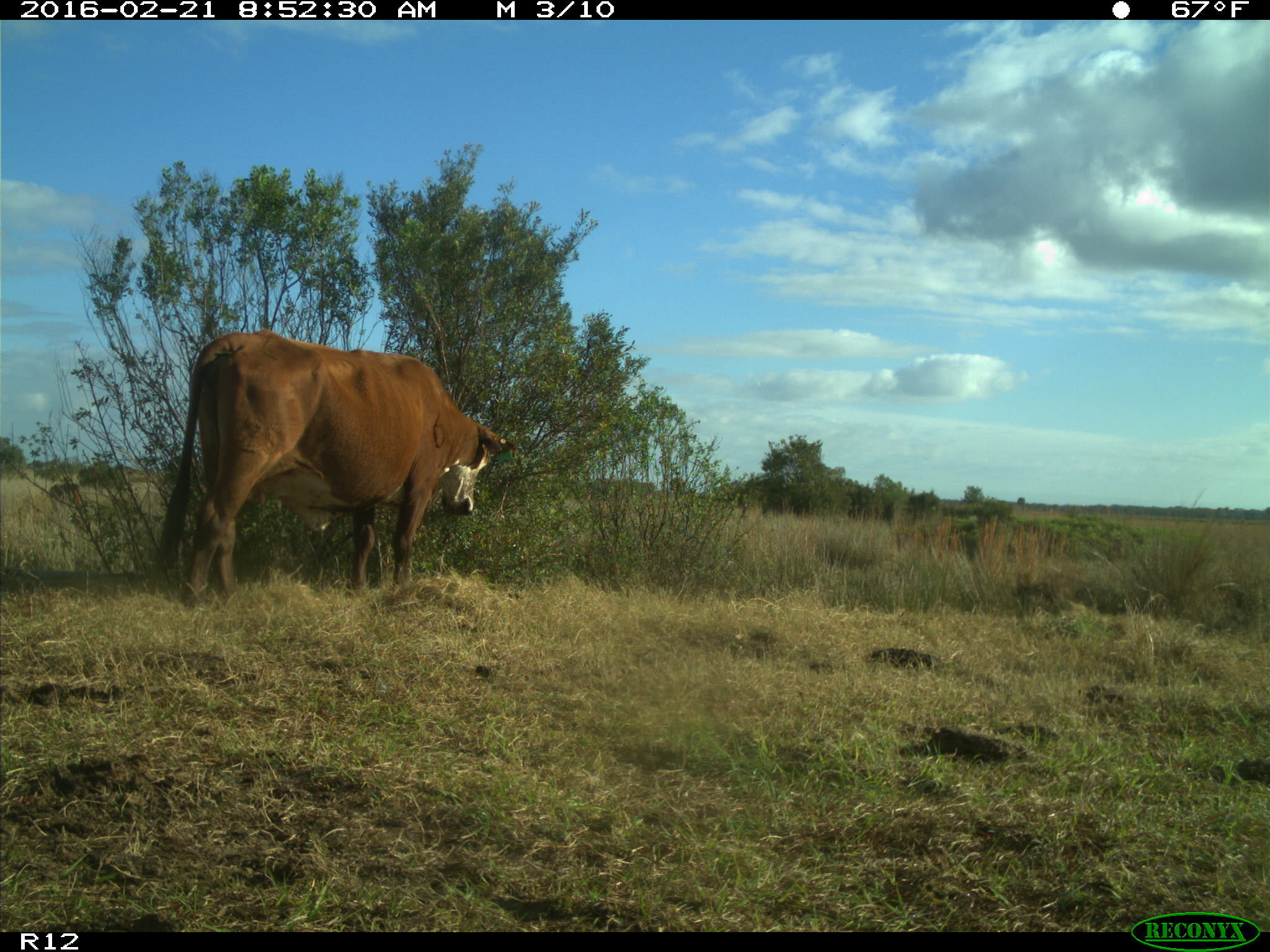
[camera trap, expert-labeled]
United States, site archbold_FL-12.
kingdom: Animalia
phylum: Chordata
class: Mammalia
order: Artiodactyla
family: Bovidae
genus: Bos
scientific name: Bos taurus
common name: domestic cow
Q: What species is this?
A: Bos taurus (domestic cow).